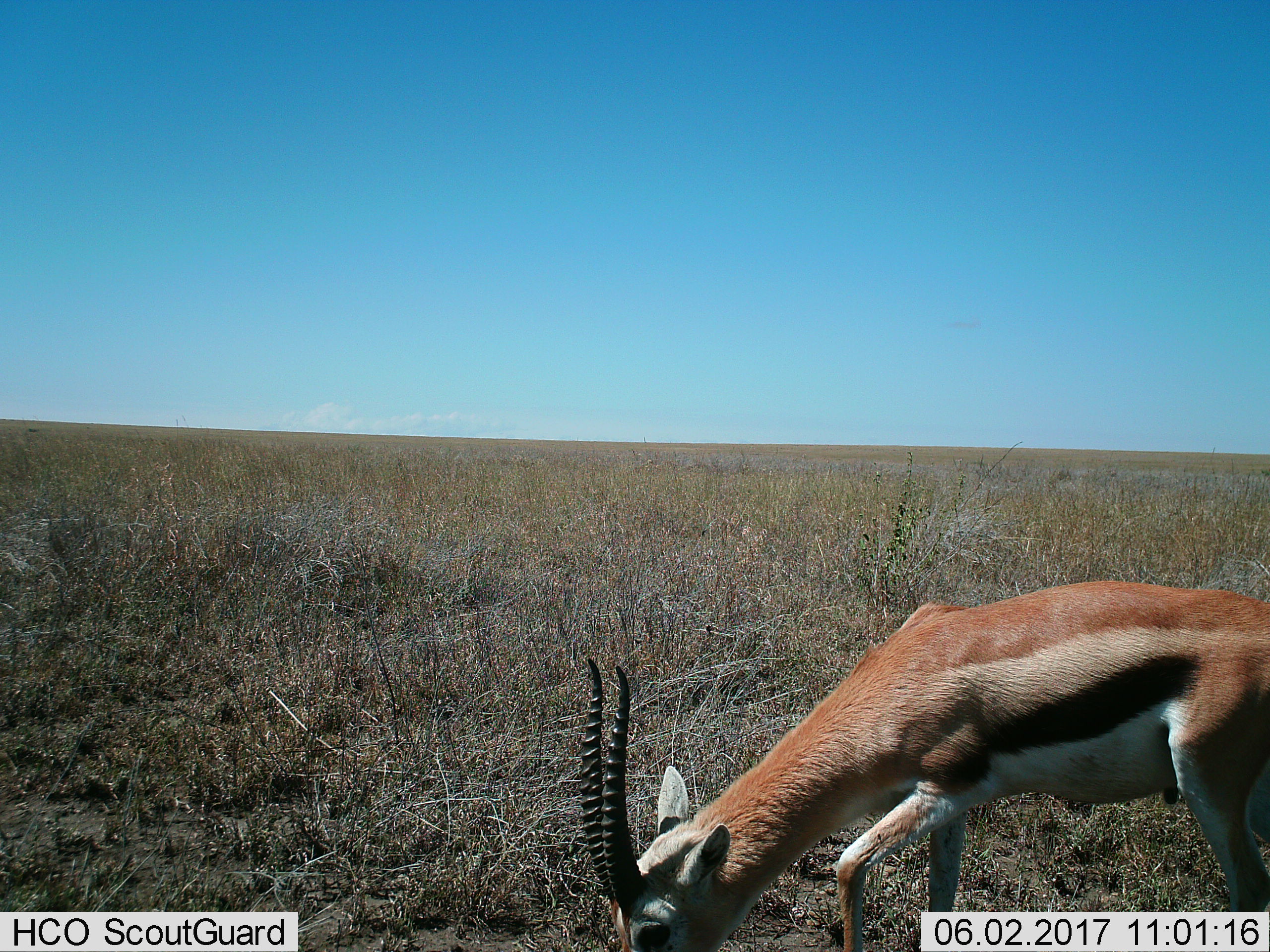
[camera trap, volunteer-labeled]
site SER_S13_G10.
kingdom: Animalia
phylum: Chordata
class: Mammalia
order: Artiodactyla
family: Bovidae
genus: Eudorcas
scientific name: Eudorcas thomsonii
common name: thomson's gazelle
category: gazellethomsons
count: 1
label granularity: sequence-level